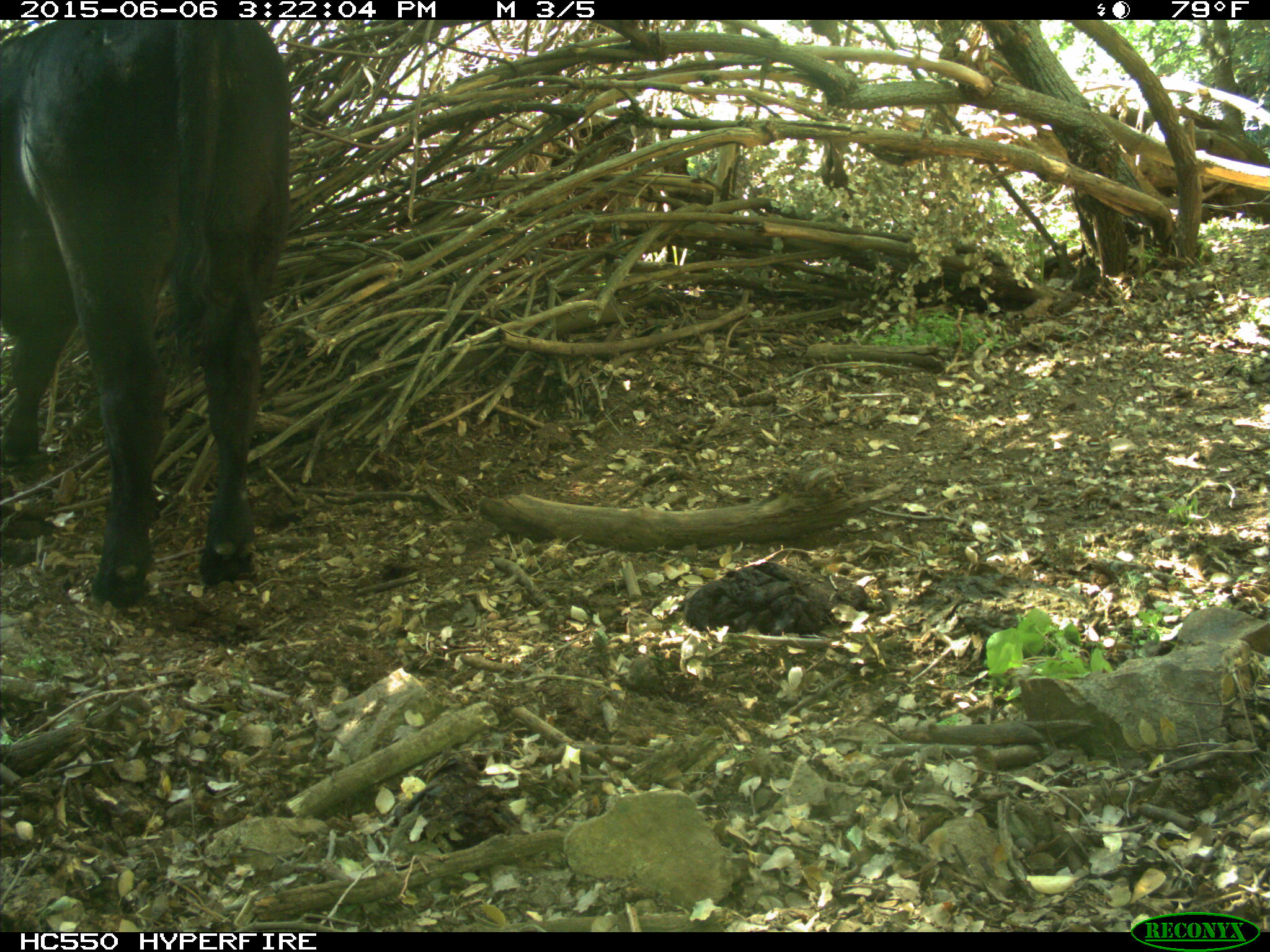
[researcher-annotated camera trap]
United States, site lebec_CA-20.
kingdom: Animalia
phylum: Chordata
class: Mammalia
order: Artiodactyla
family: Bovidae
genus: Bos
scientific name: Bos taurus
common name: domestic cow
Bos taurus (domestic cow).